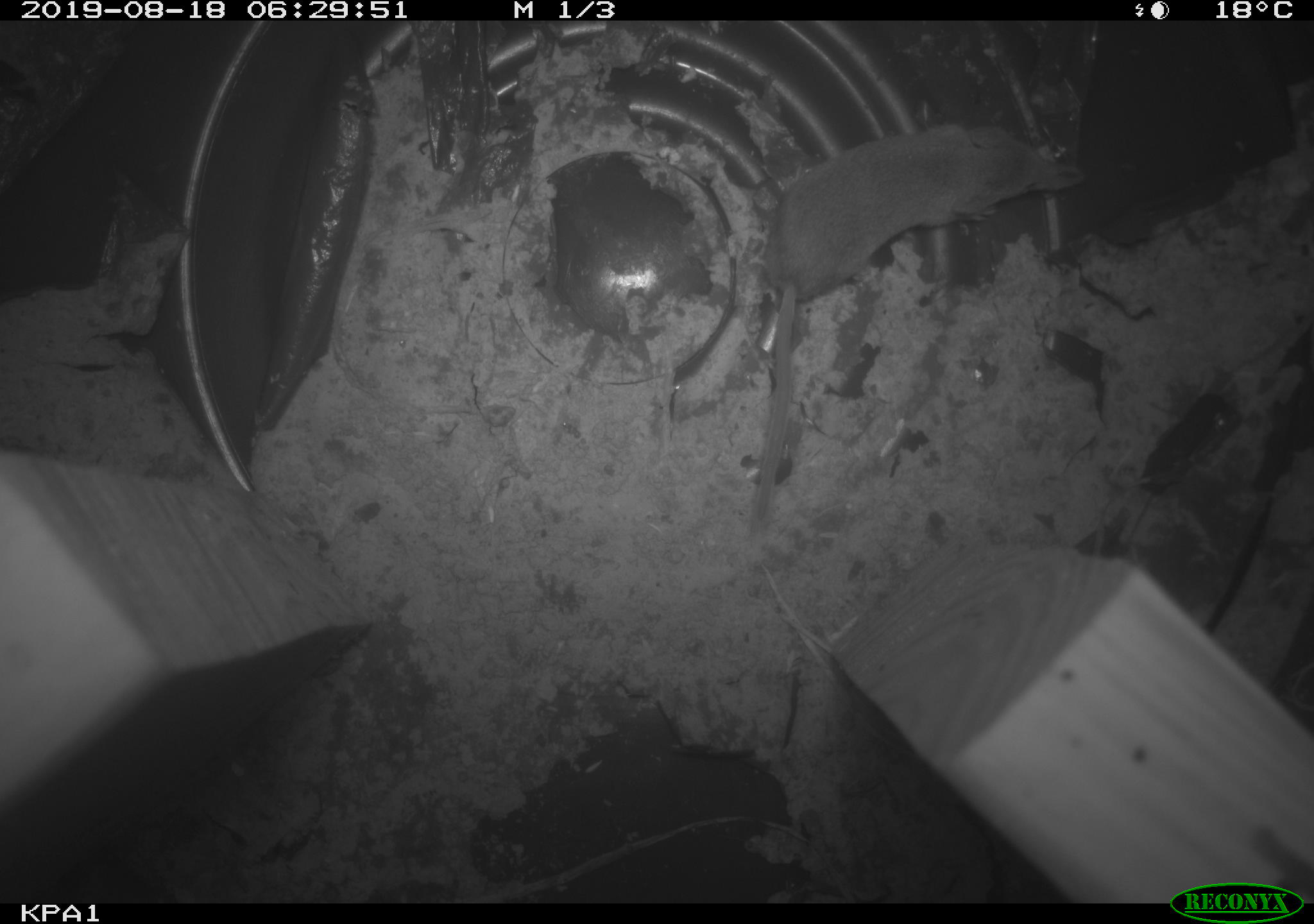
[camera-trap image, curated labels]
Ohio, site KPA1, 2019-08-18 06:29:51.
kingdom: Animalia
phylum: Chordata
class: Mammalia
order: Eulipotyphla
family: Soricidae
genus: Sorex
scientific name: Sorex cinereus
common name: masked shrew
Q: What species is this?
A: Masked shrew (Sorex cinereus).